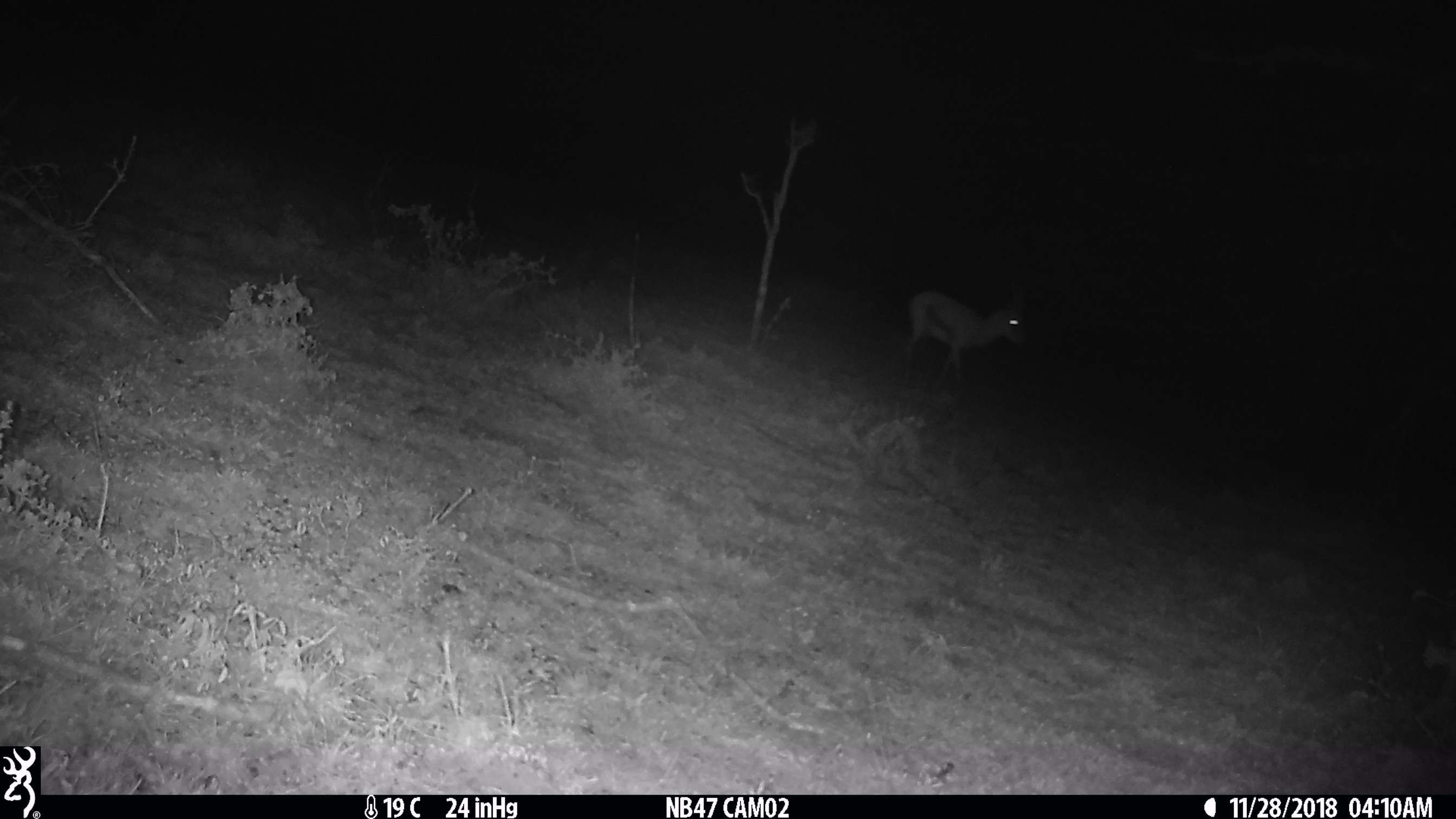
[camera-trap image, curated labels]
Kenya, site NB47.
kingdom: Animalia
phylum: Chordata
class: Mammalia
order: Artiodactyla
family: Bovidae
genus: Eudorcas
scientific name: Eudorcas thomsonii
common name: thomon's gazelle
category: gazelle thomsons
Gazelle thomsons (thomon's gazelle) (Eudorcas thomsonii).